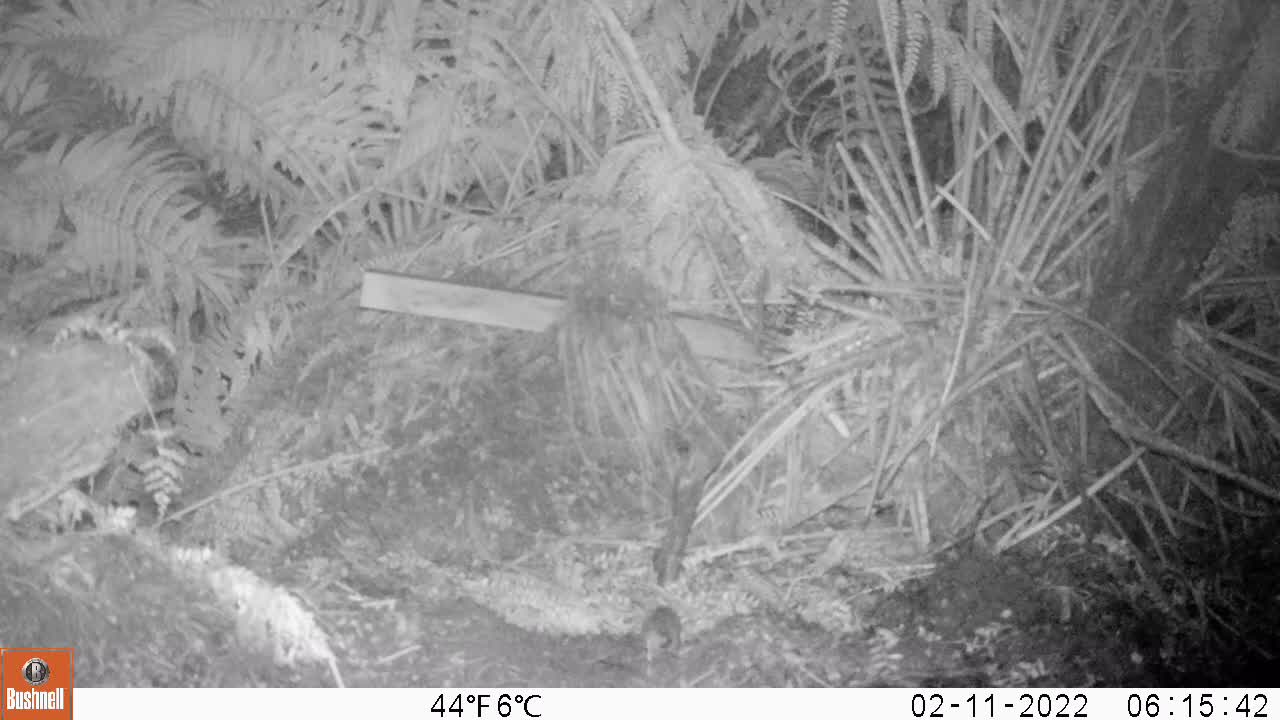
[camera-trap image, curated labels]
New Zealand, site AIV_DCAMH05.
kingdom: Animalia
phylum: Chordata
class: Mammalia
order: Rodentia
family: Muridae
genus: Mus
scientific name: Mus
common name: mouse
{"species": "mouse (Mus)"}